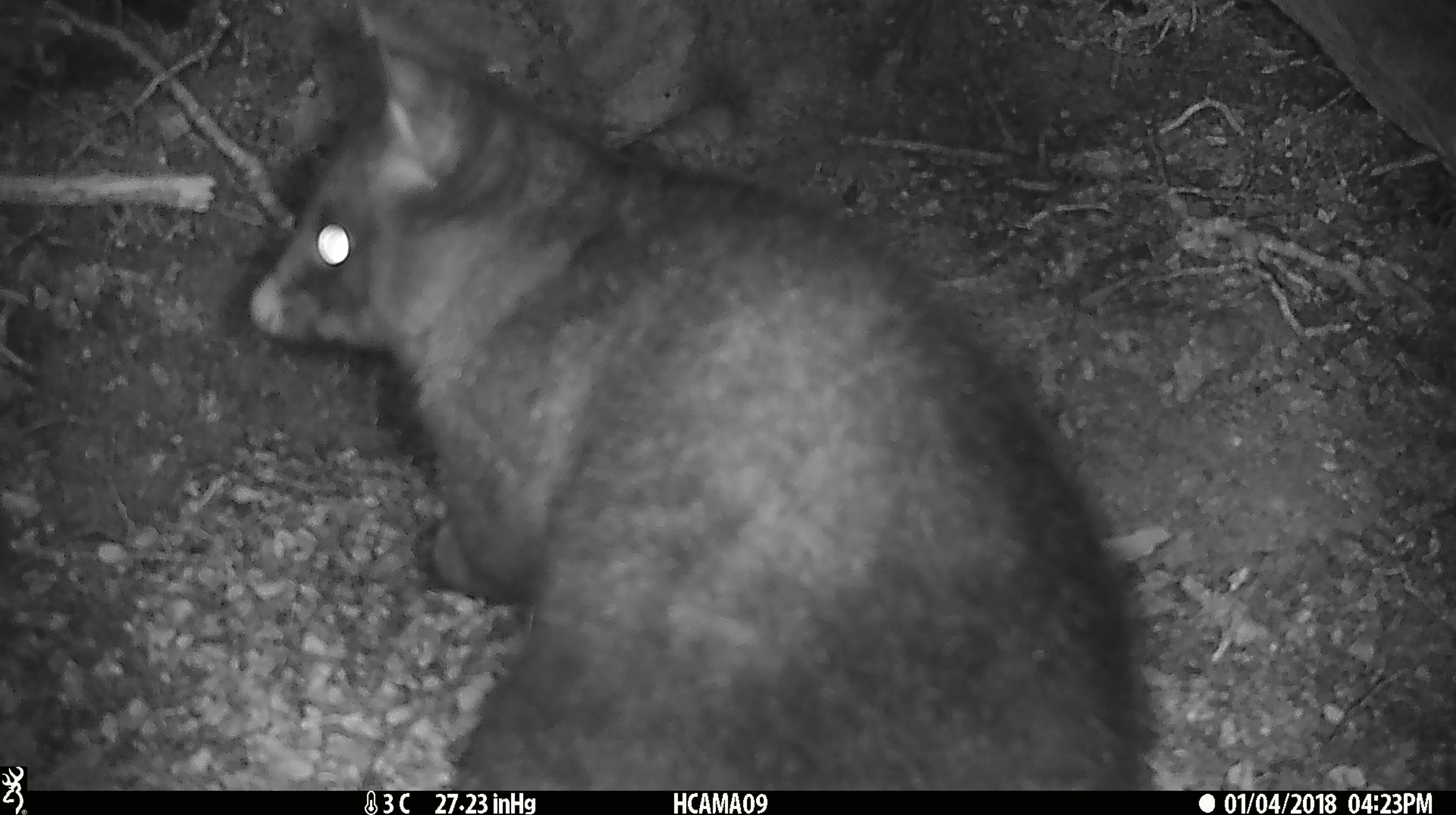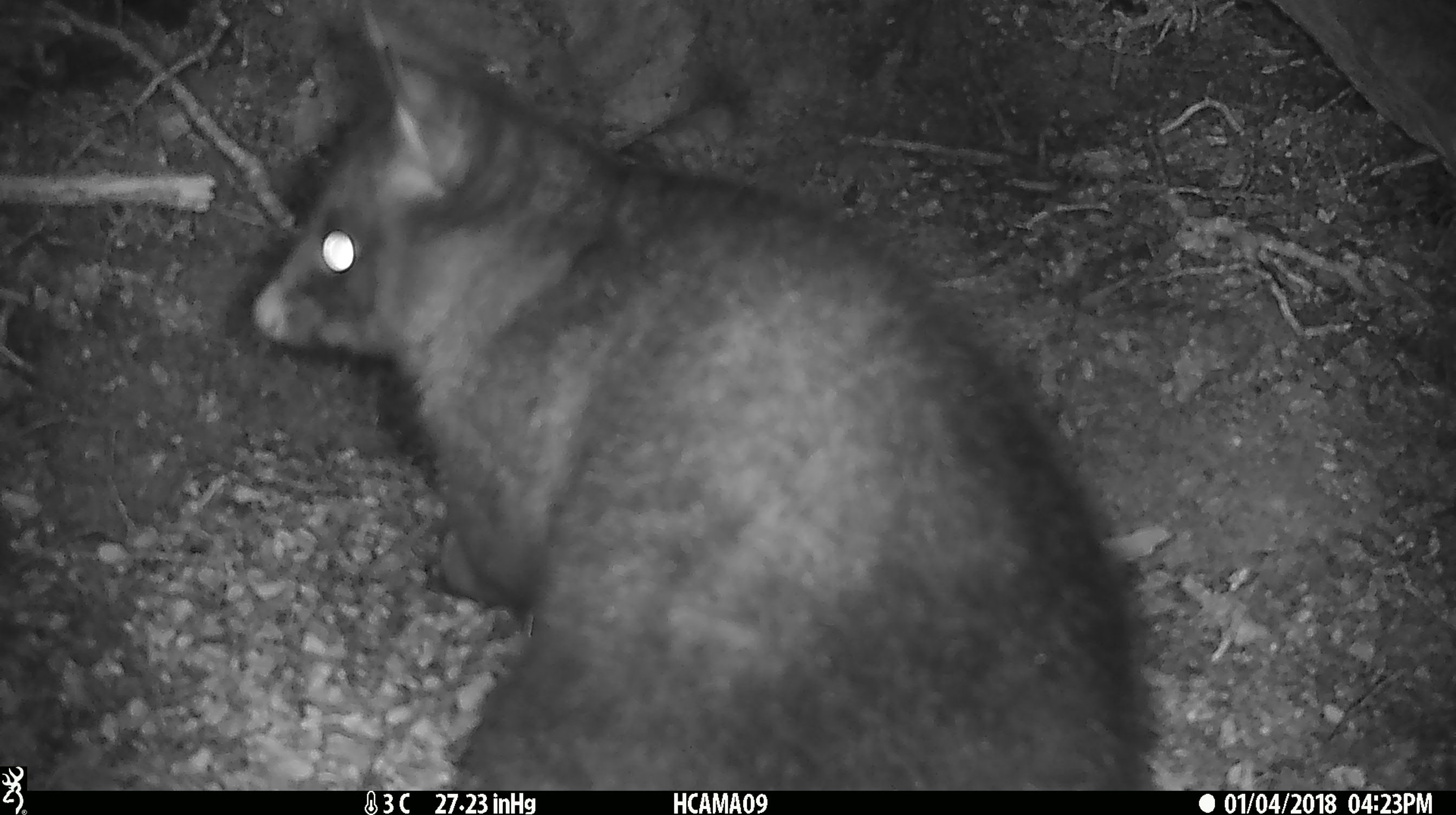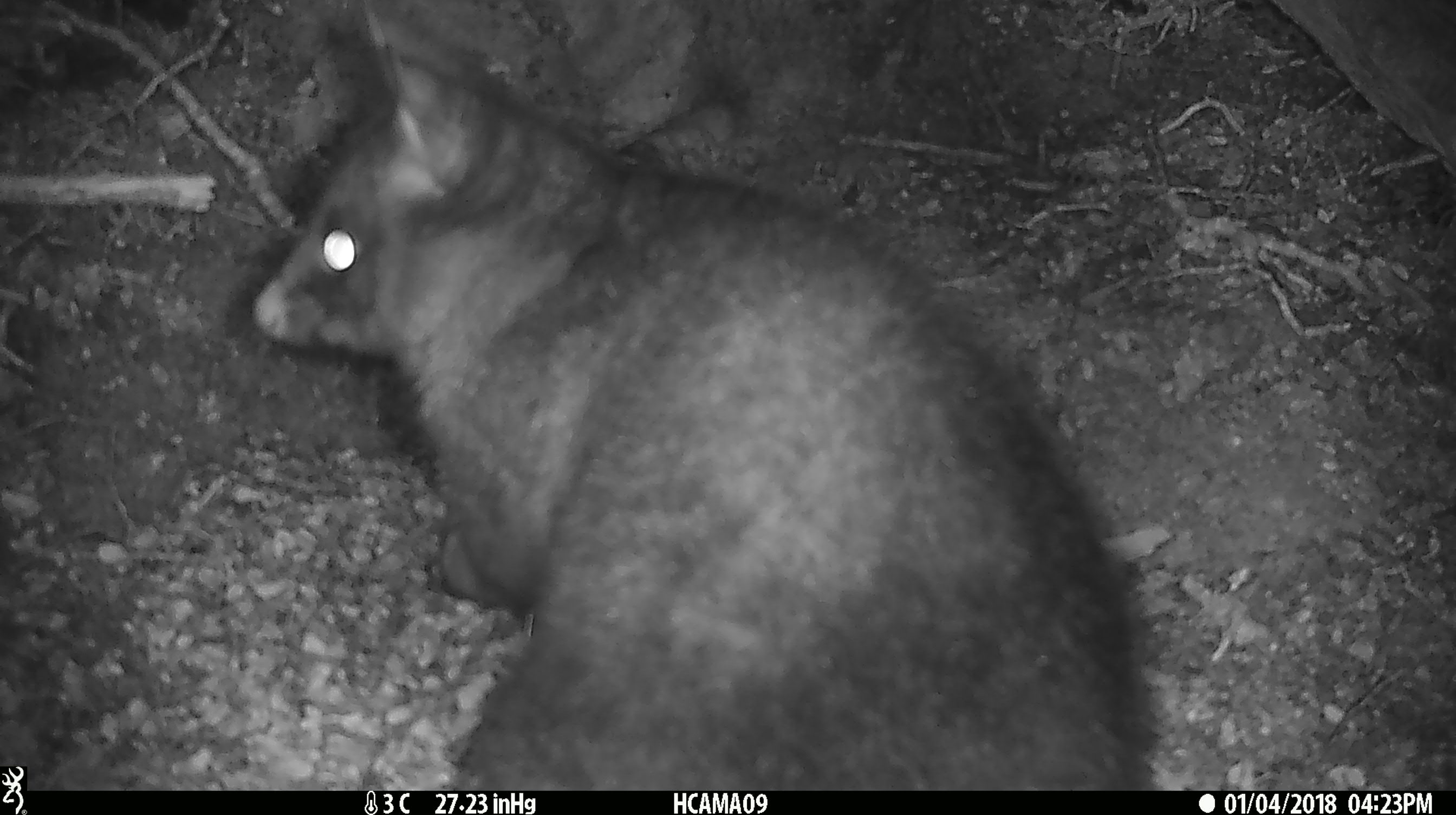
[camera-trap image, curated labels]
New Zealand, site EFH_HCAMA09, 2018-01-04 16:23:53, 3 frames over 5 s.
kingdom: Animalia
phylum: Chordata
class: Mammalia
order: Diprotodontia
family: Phalangeridae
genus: Trichosurus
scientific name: Trichosurus vulpecula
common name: common brushtail possum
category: possum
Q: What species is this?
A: Possum (common brushtail possum) (Trichosurus vulpecula).